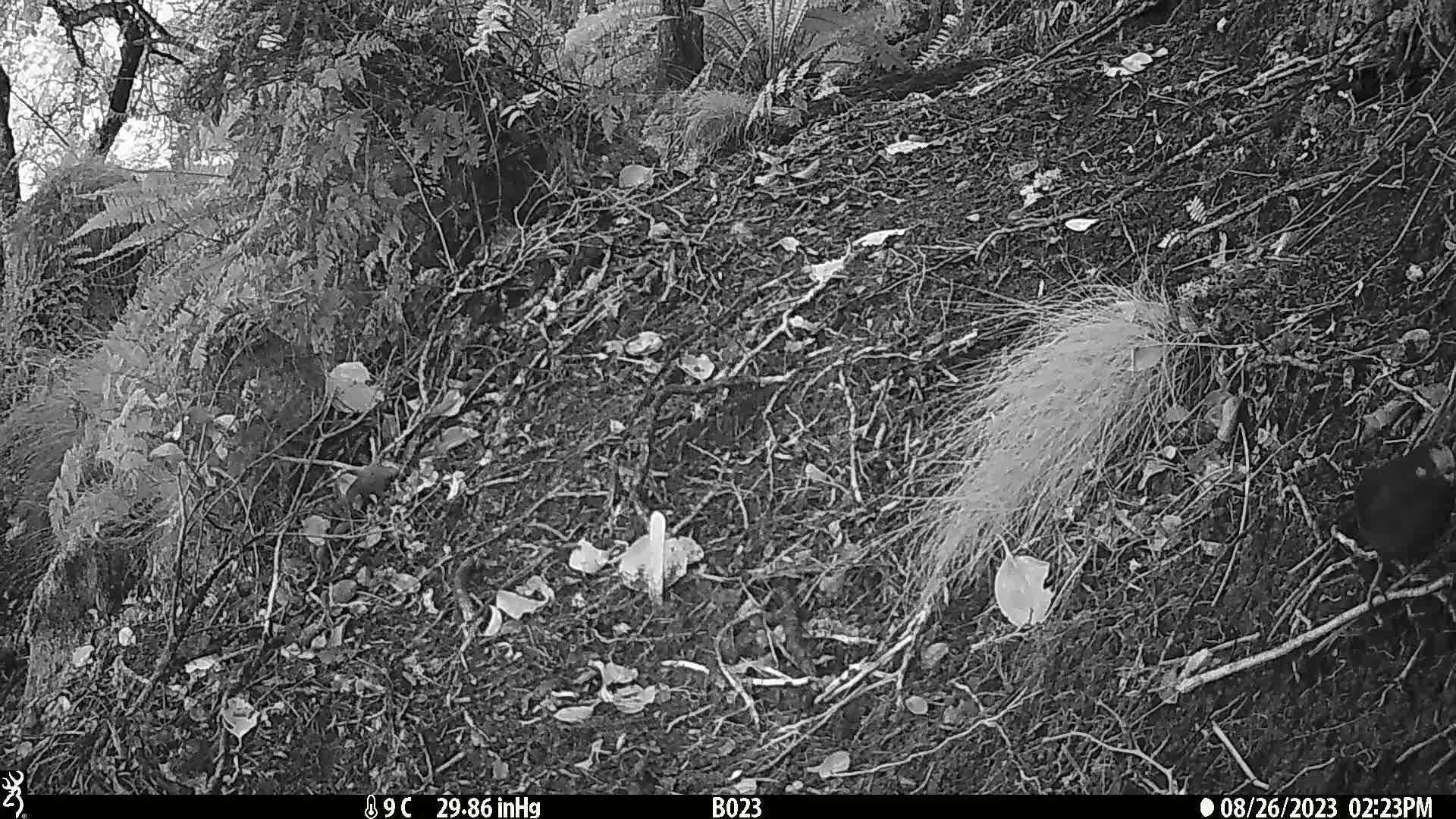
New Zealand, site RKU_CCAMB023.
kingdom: Animalia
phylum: Chordata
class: Aves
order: Psittaciformes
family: Psittaculidae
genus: Cyanoramphus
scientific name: Cyanoramphus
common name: parakeet